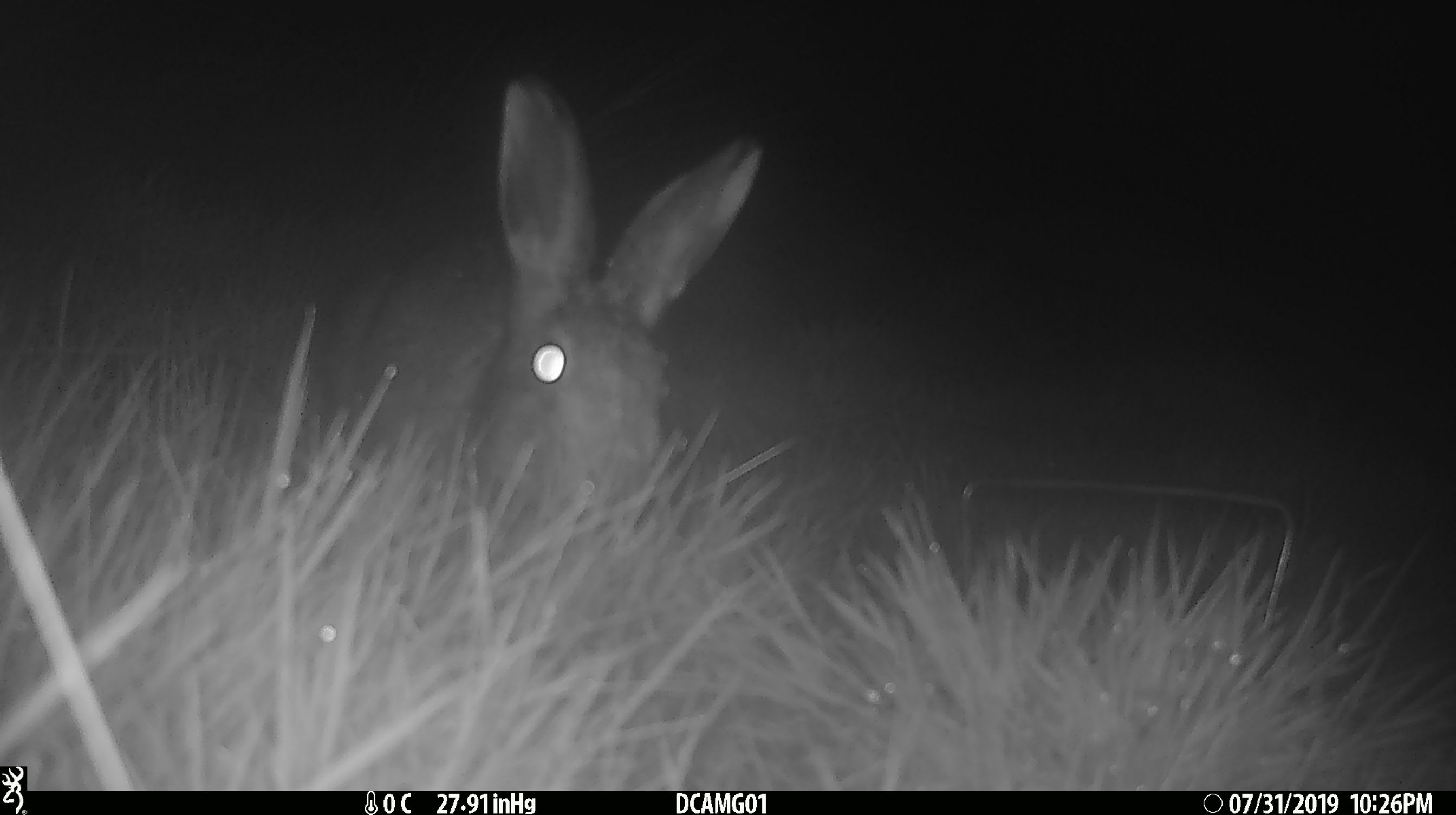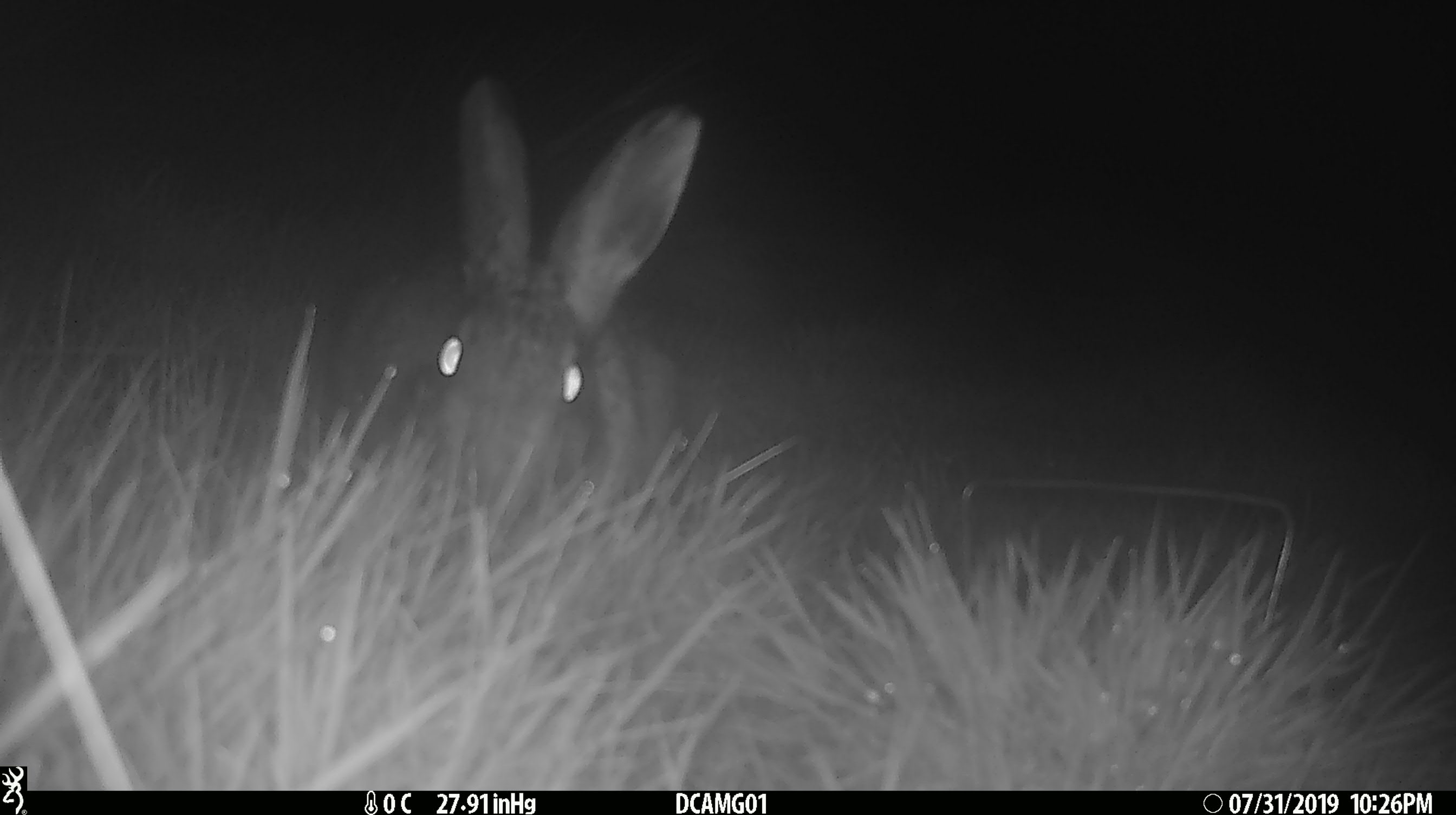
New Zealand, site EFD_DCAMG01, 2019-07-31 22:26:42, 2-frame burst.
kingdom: Animalia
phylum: Chordata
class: Mammalia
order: Lagomorpha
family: Leporidae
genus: Lepus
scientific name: Lepus europaeus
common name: brown hare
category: hare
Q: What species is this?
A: Hare (brown hare) (Lepus europaeus).